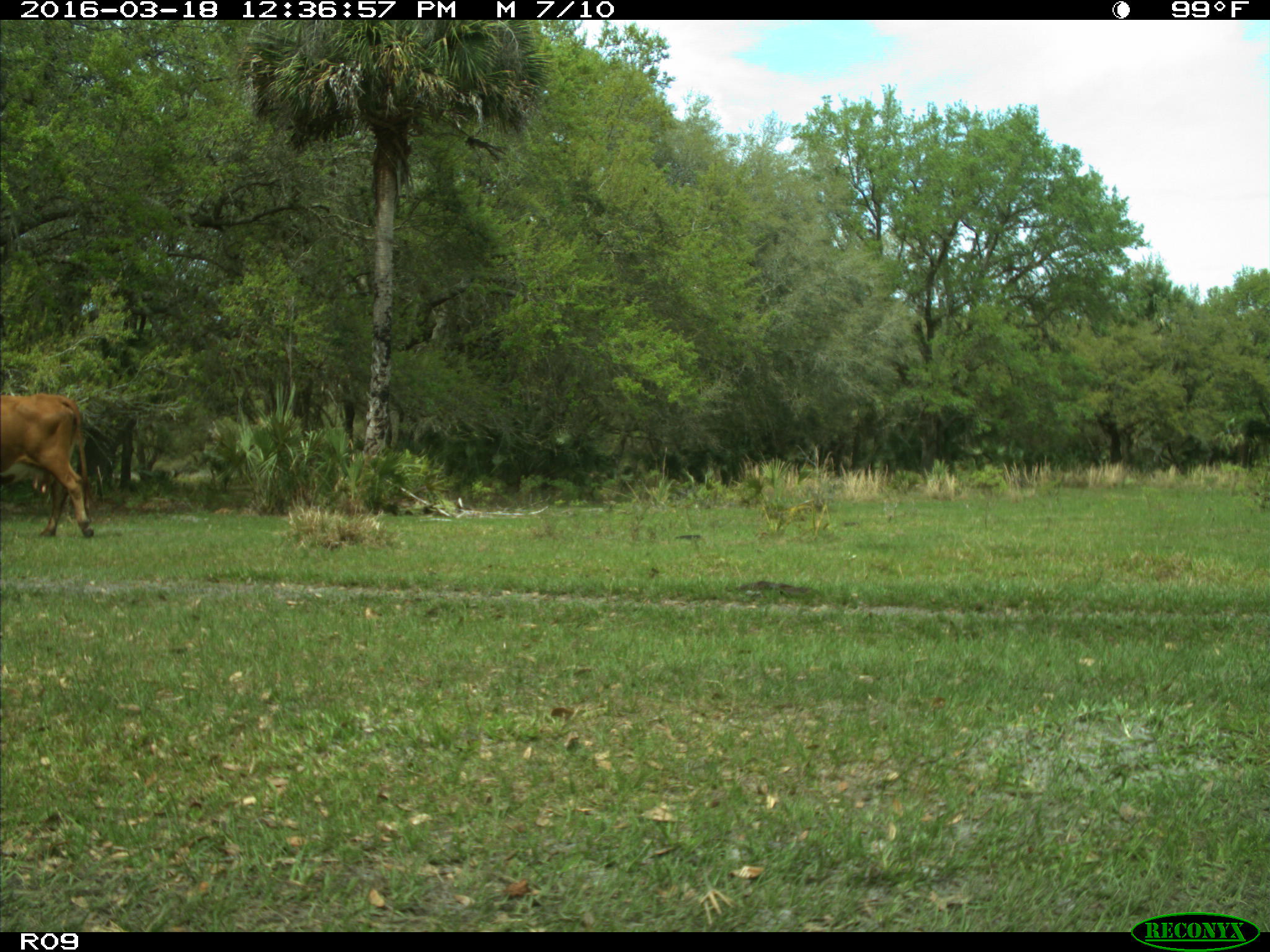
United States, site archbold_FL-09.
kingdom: Animalia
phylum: Chordata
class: Mammalia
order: Artiodactyla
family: Bovidae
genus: Bos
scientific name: Bos taurus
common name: domestic cow